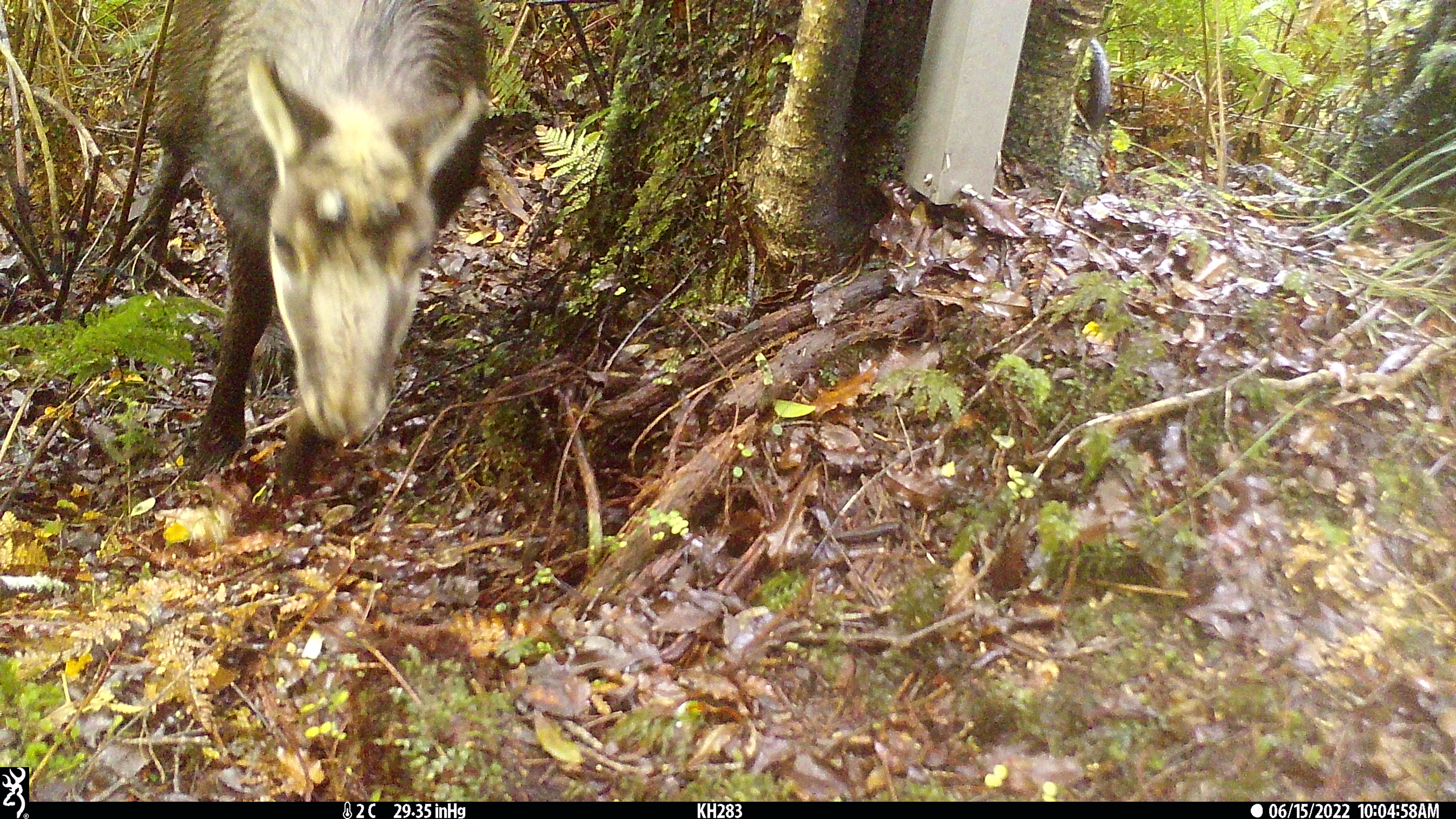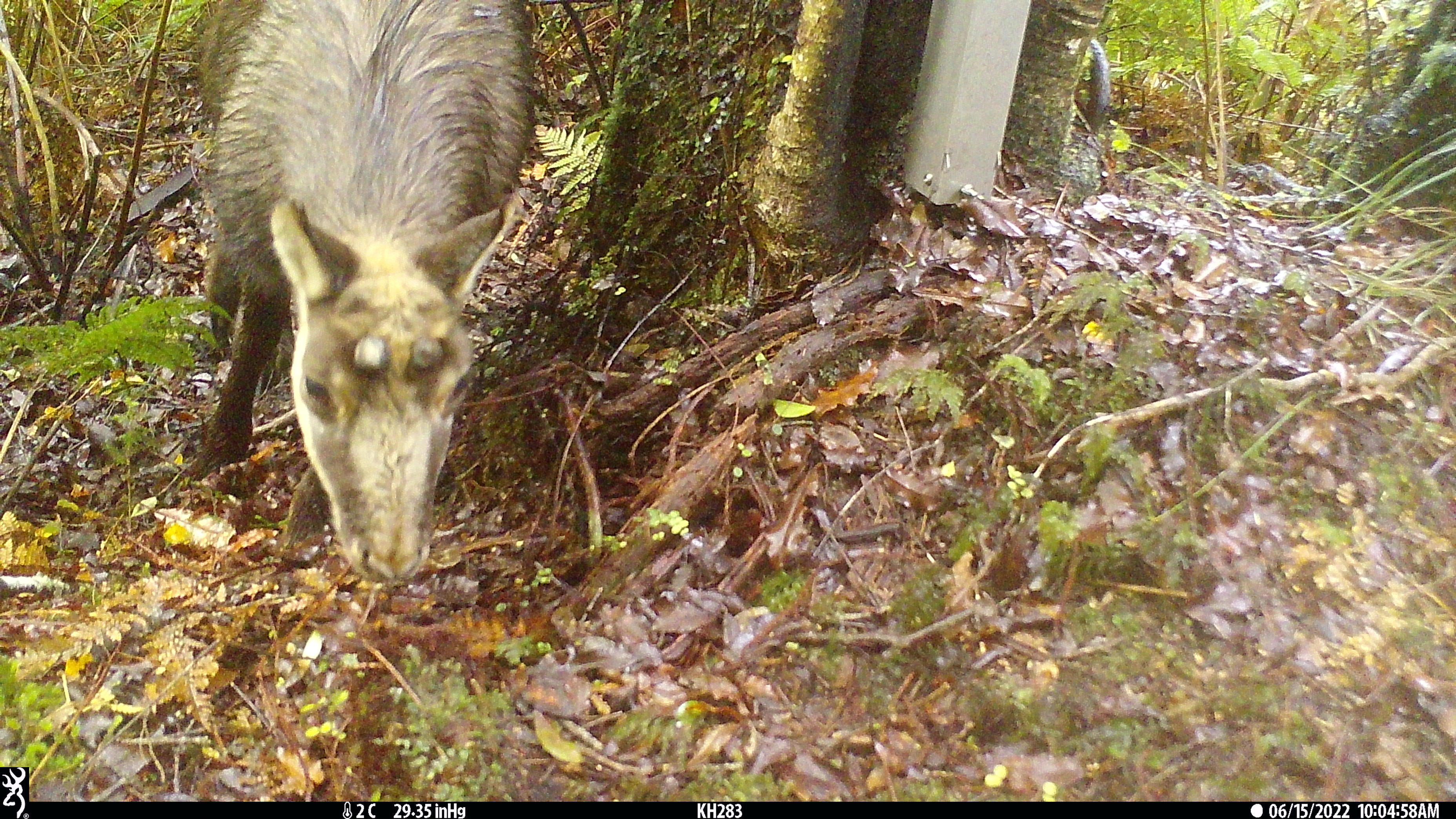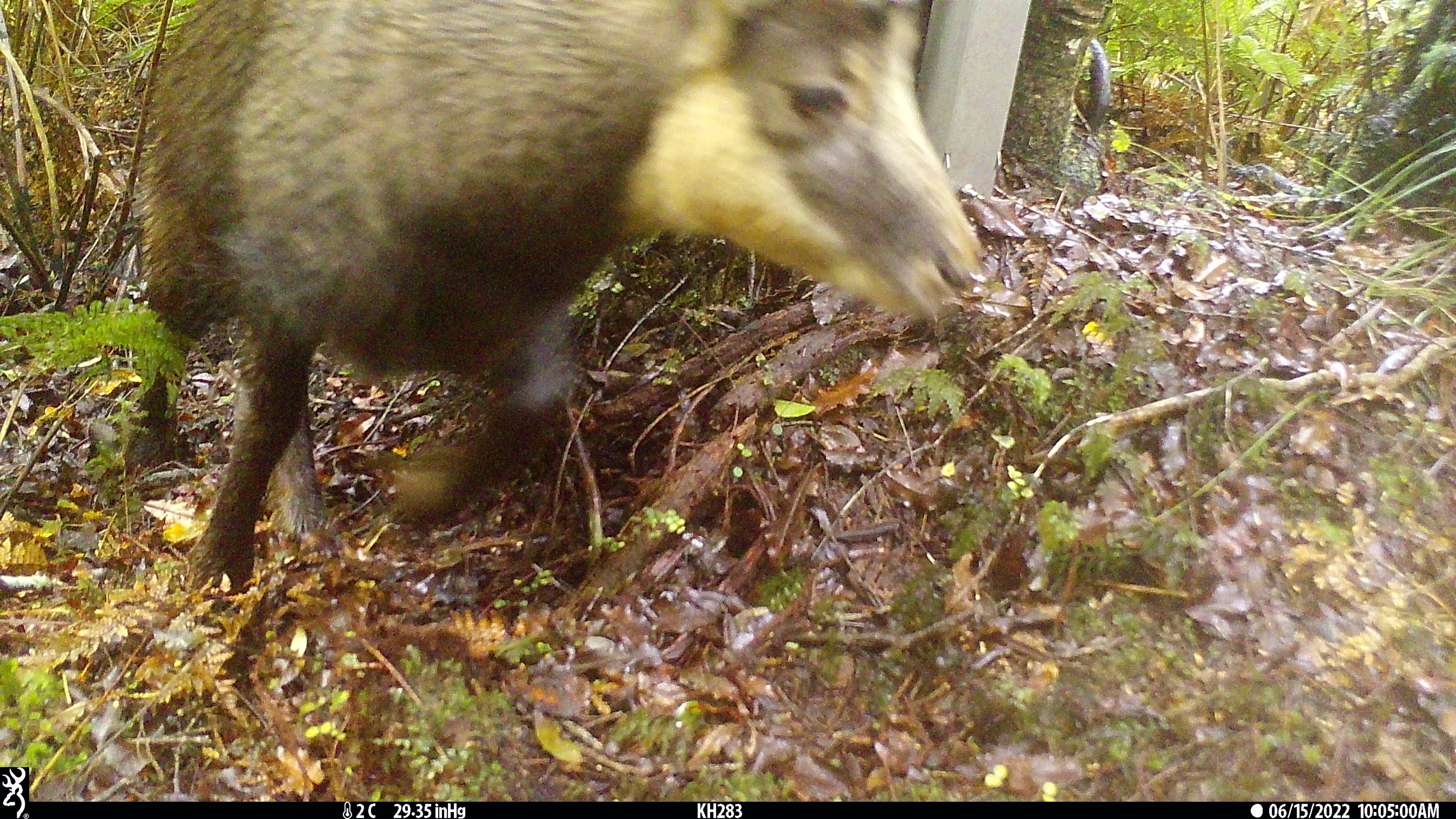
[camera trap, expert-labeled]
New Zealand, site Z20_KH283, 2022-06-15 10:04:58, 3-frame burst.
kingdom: Animalia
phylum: Chordata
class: Mammalia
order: Artiodactyla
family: Bovidae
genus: Rupicapra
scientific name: Rupicapra rupicapra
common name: alpine chamois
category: chamois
Chamois (alpine chamois) (Rupicapra rupicapra).